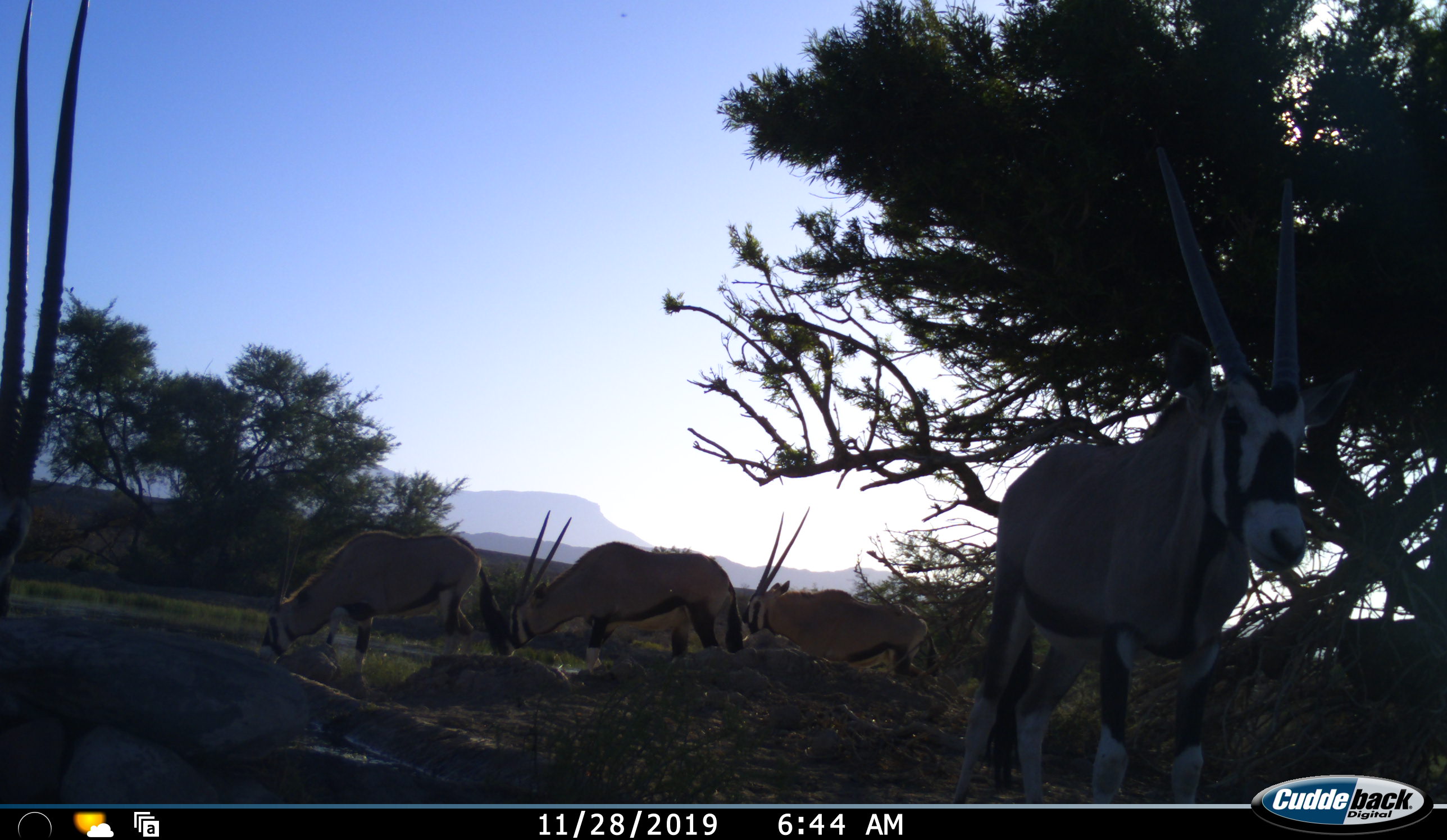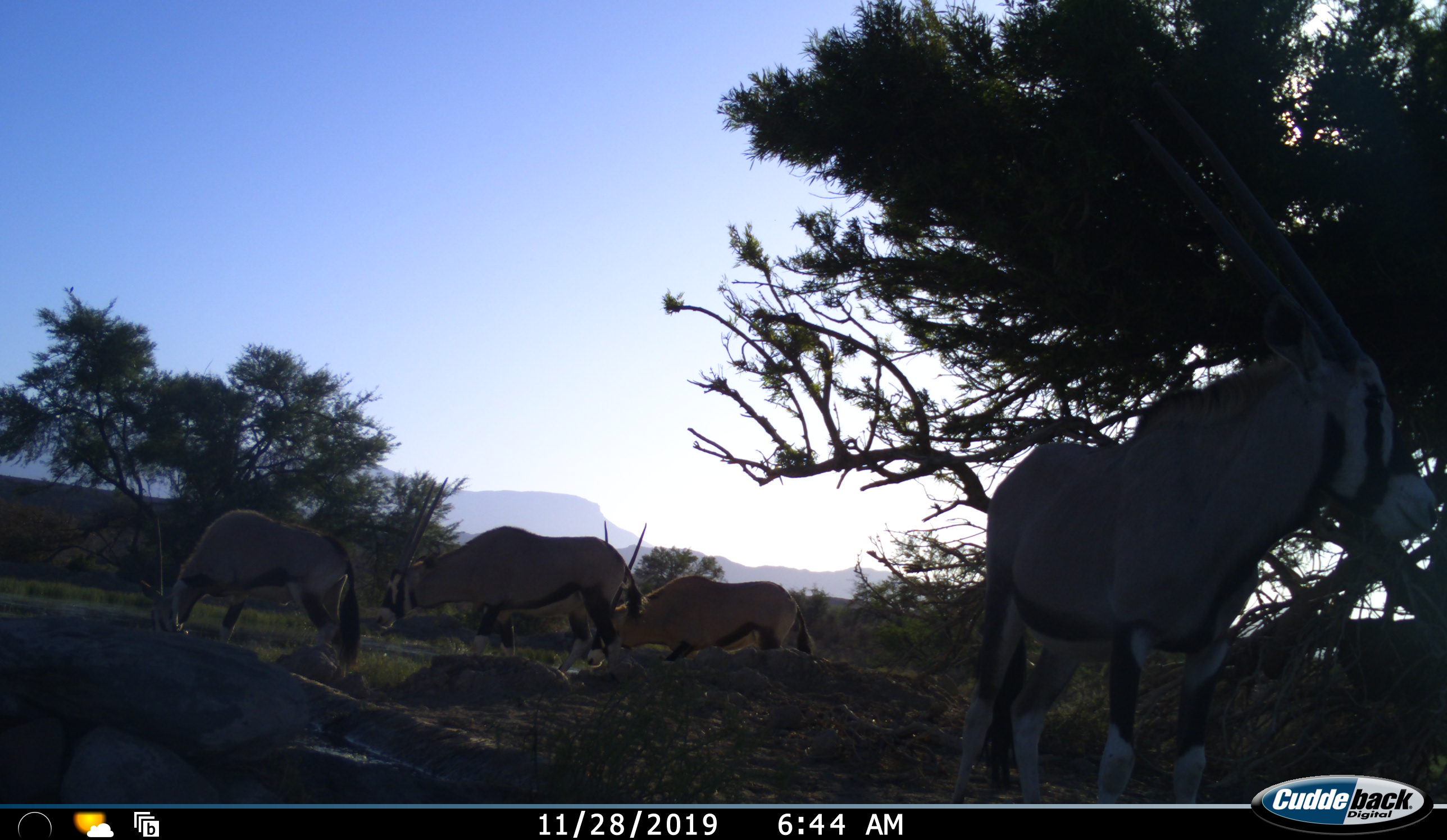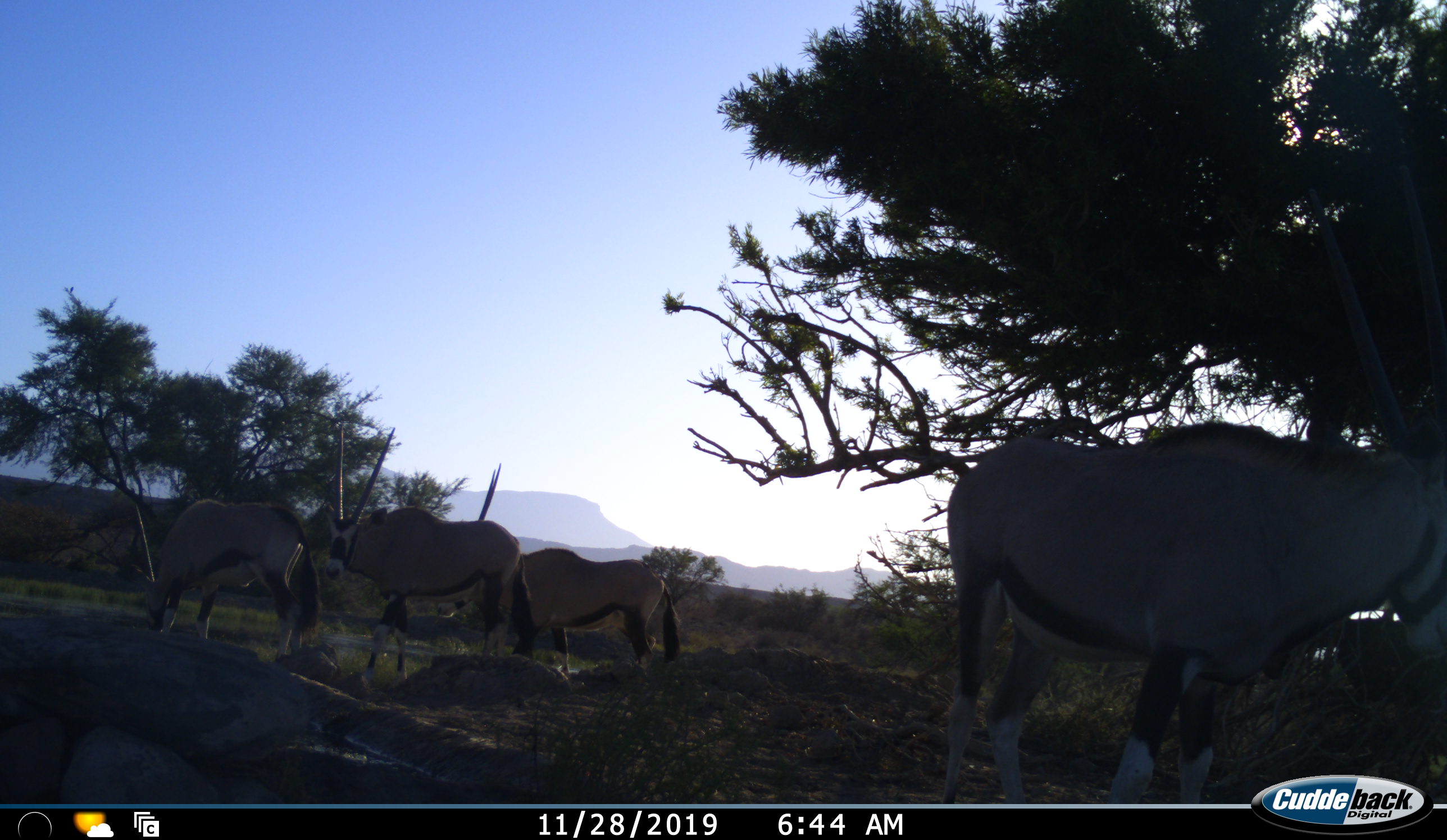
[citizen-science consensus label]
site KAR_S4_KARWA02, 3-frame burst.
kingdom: Animalia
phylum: Chordata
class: Mammalia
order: Artiodactyla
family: Bovidae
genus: Oryx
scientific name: Oryx gazella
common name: gemsbok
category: oryx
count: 5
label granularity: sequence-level